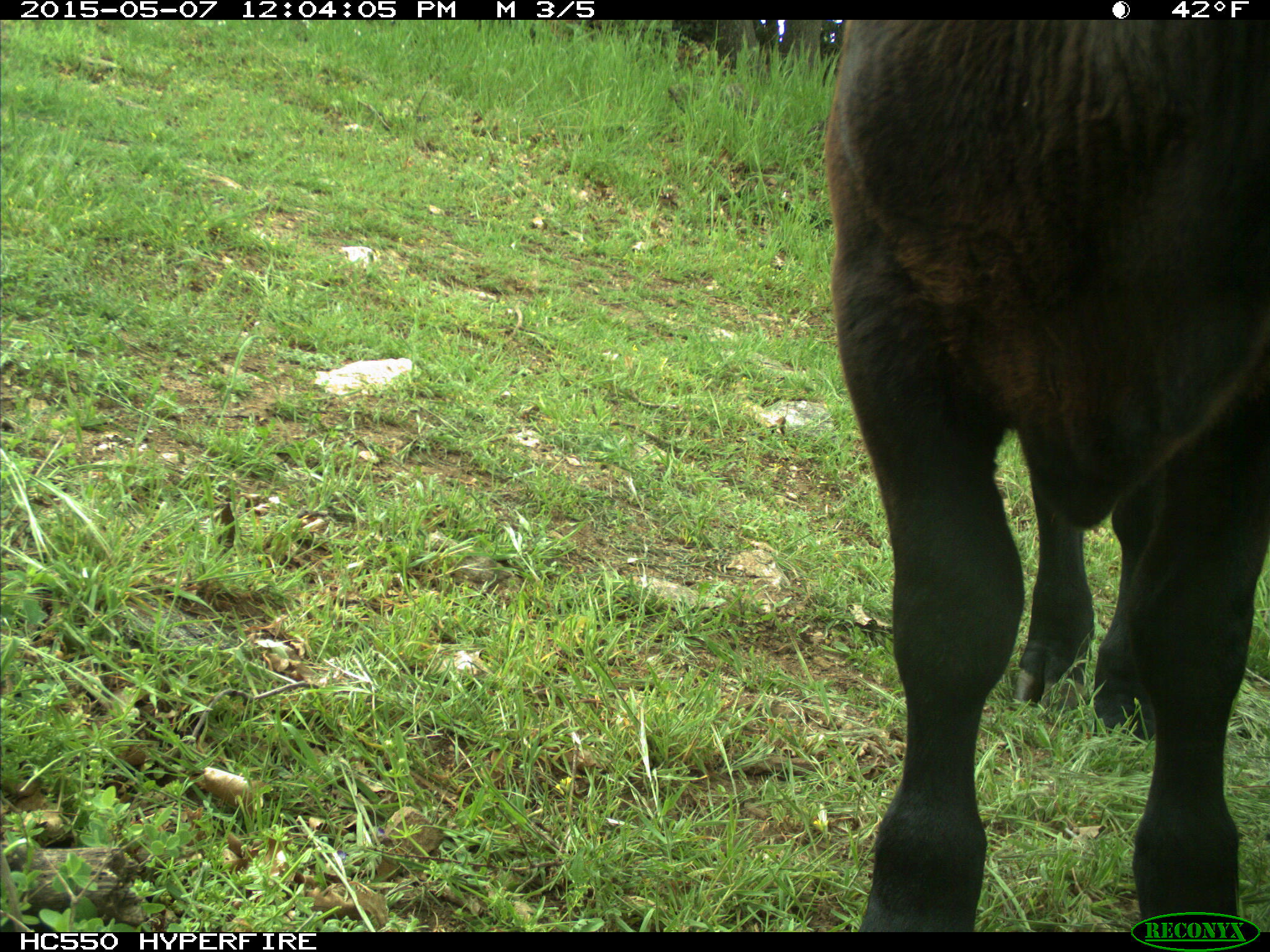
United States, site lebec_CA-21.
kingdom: Animalia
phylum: Chordata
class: Mammalia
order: Artiodactyla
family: Bovidae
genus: Bos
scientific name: Bos taurus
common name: domestic cow